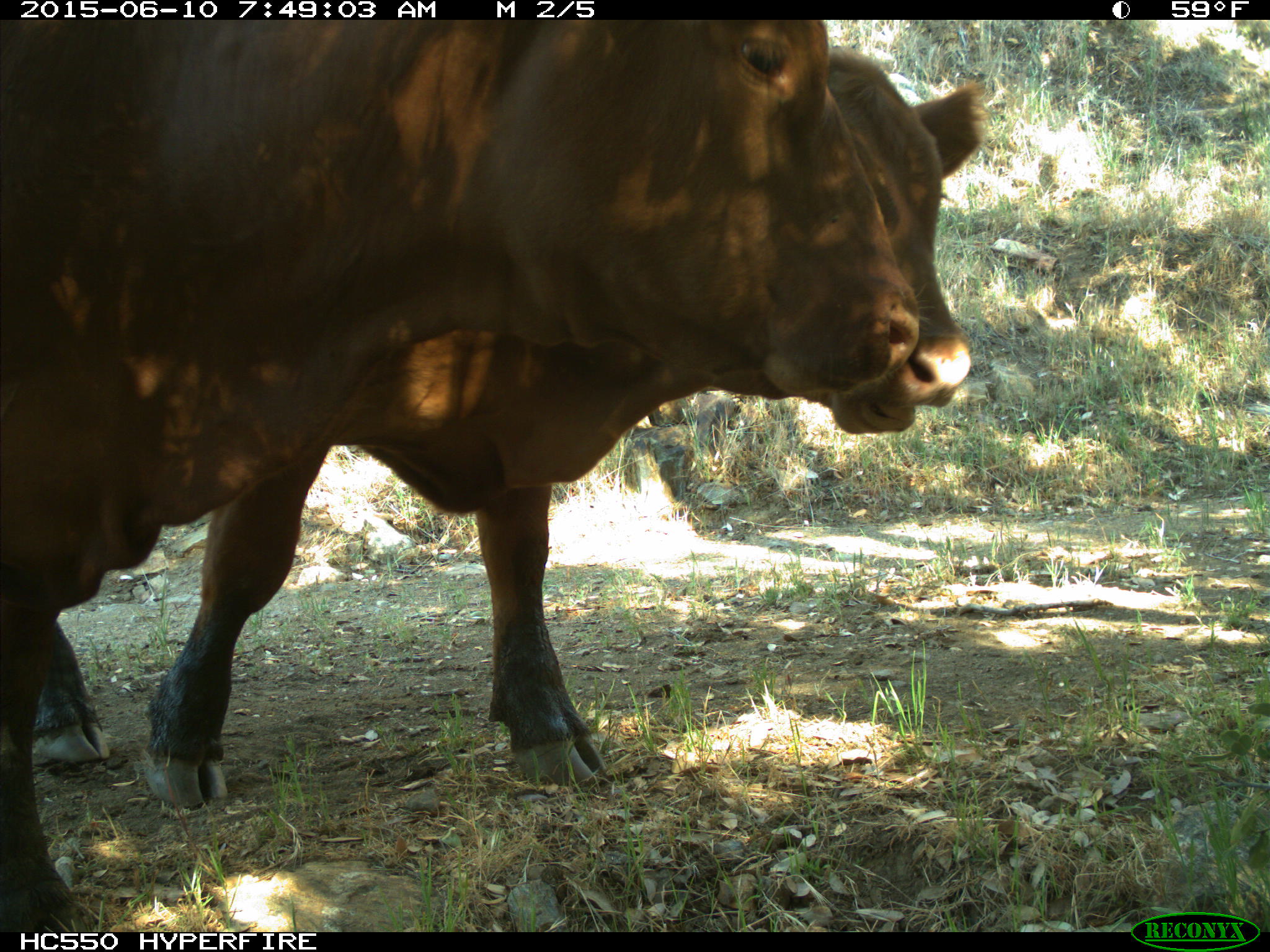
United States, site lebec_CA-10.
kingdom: Animalia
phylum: Chordata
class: Mammalia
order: Artiodactyla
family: Bovidae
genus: Bos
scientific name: Bos taurus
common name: domestic cow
Bos taurus (domestic cow).